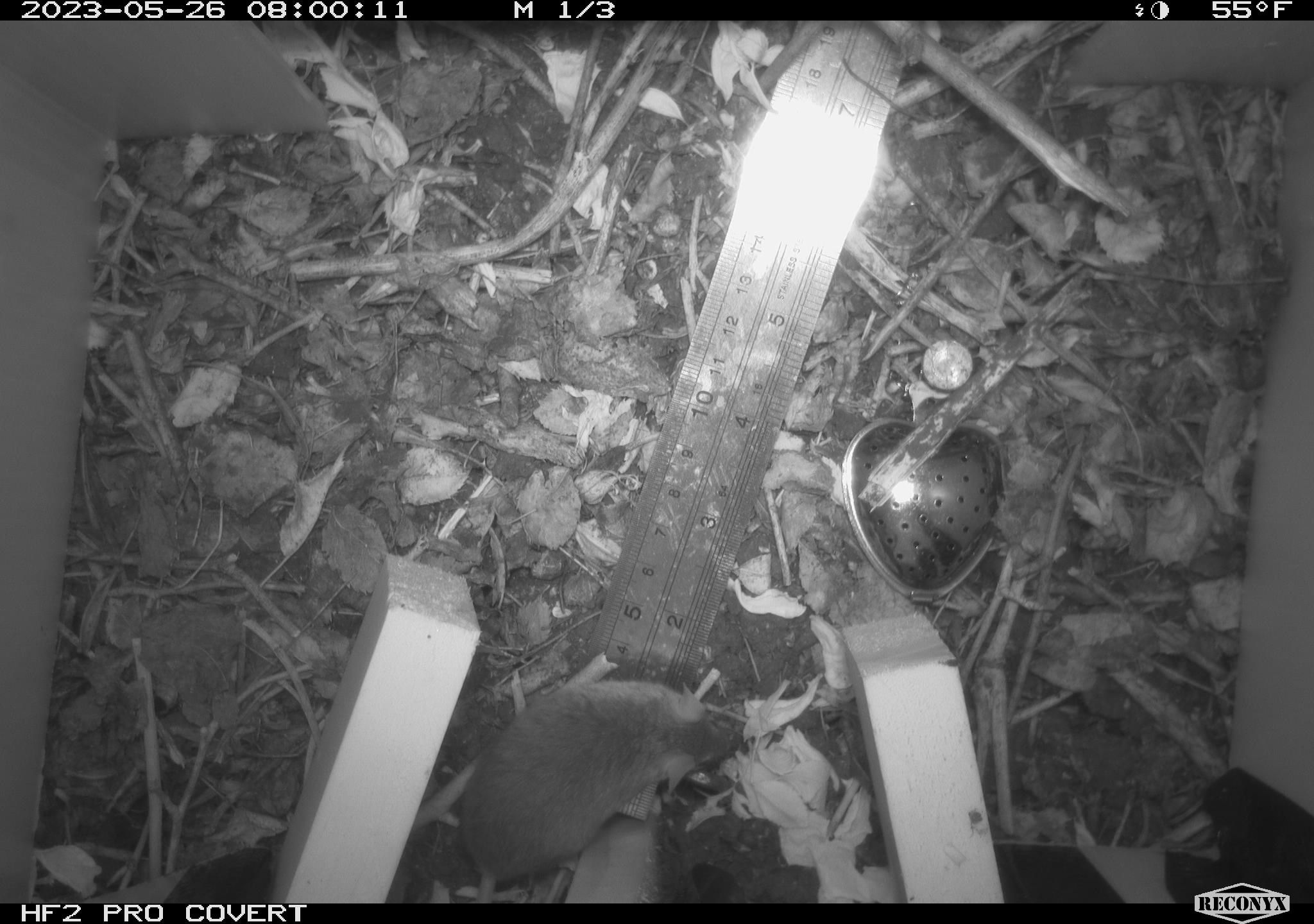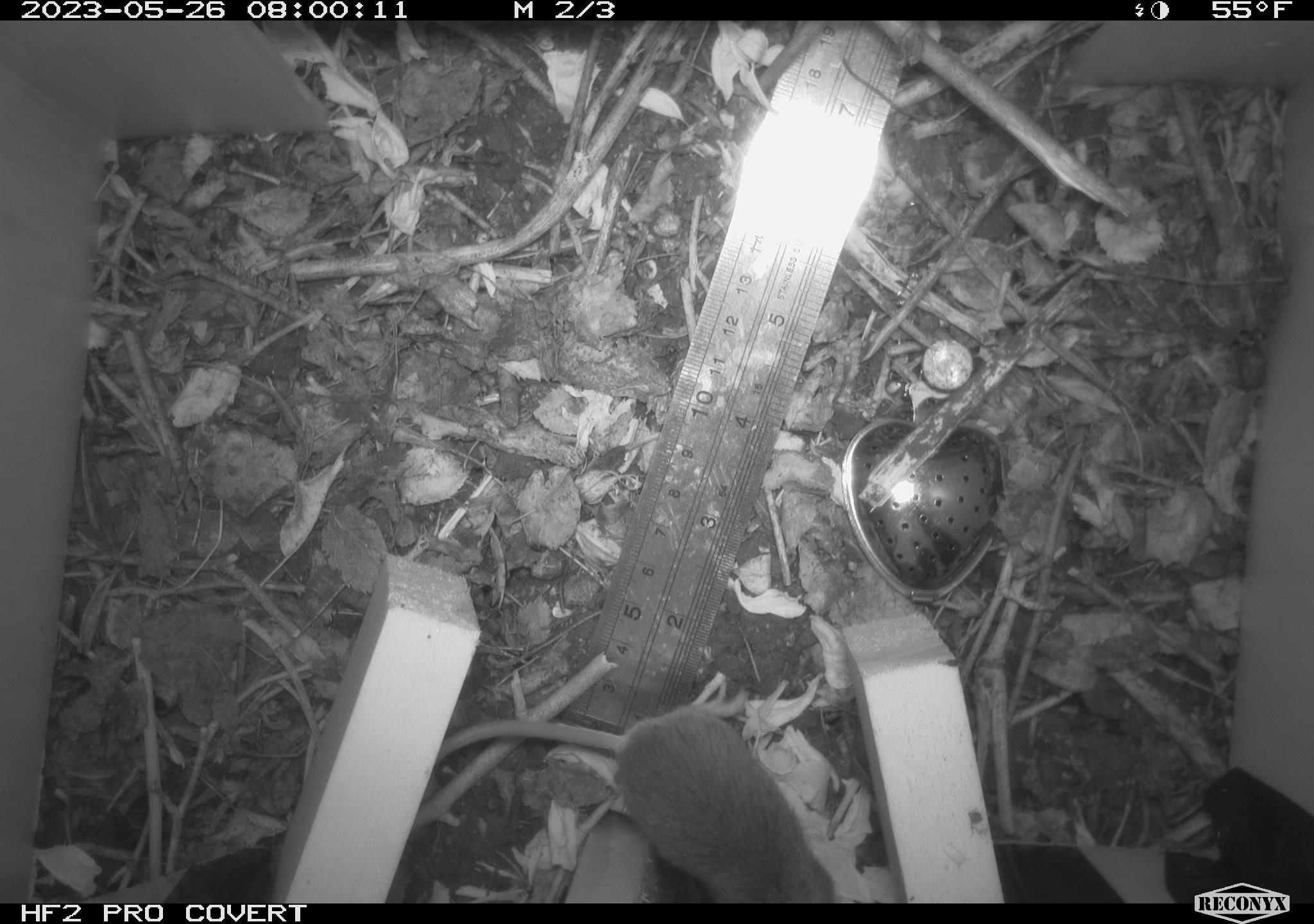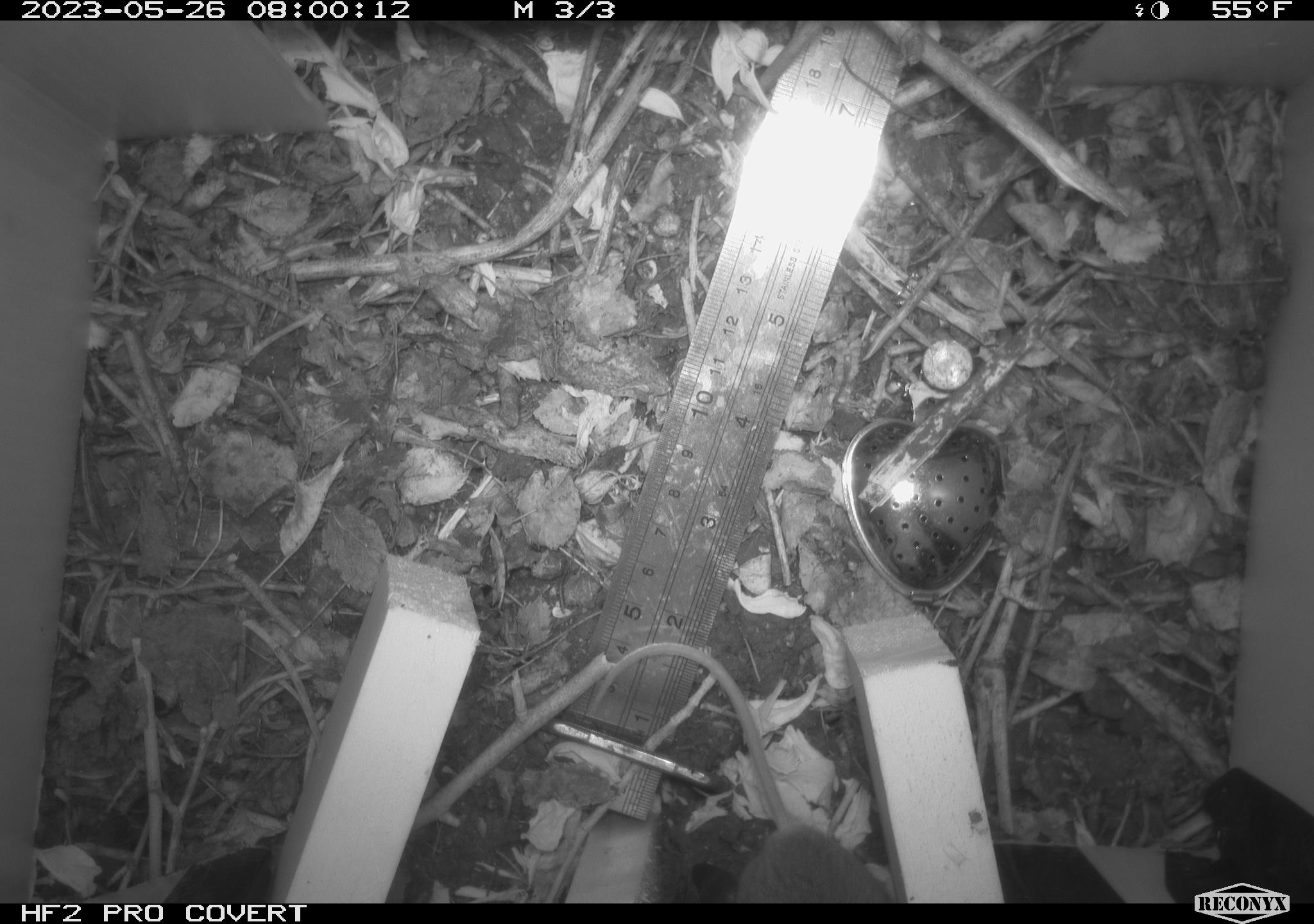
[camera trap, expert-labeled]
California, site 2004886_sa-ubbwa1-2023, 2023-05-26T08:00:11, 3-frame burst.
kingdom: Animalia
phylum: Chordata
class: Mammalia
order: Rodentia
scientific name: Rodentia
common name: mouse species